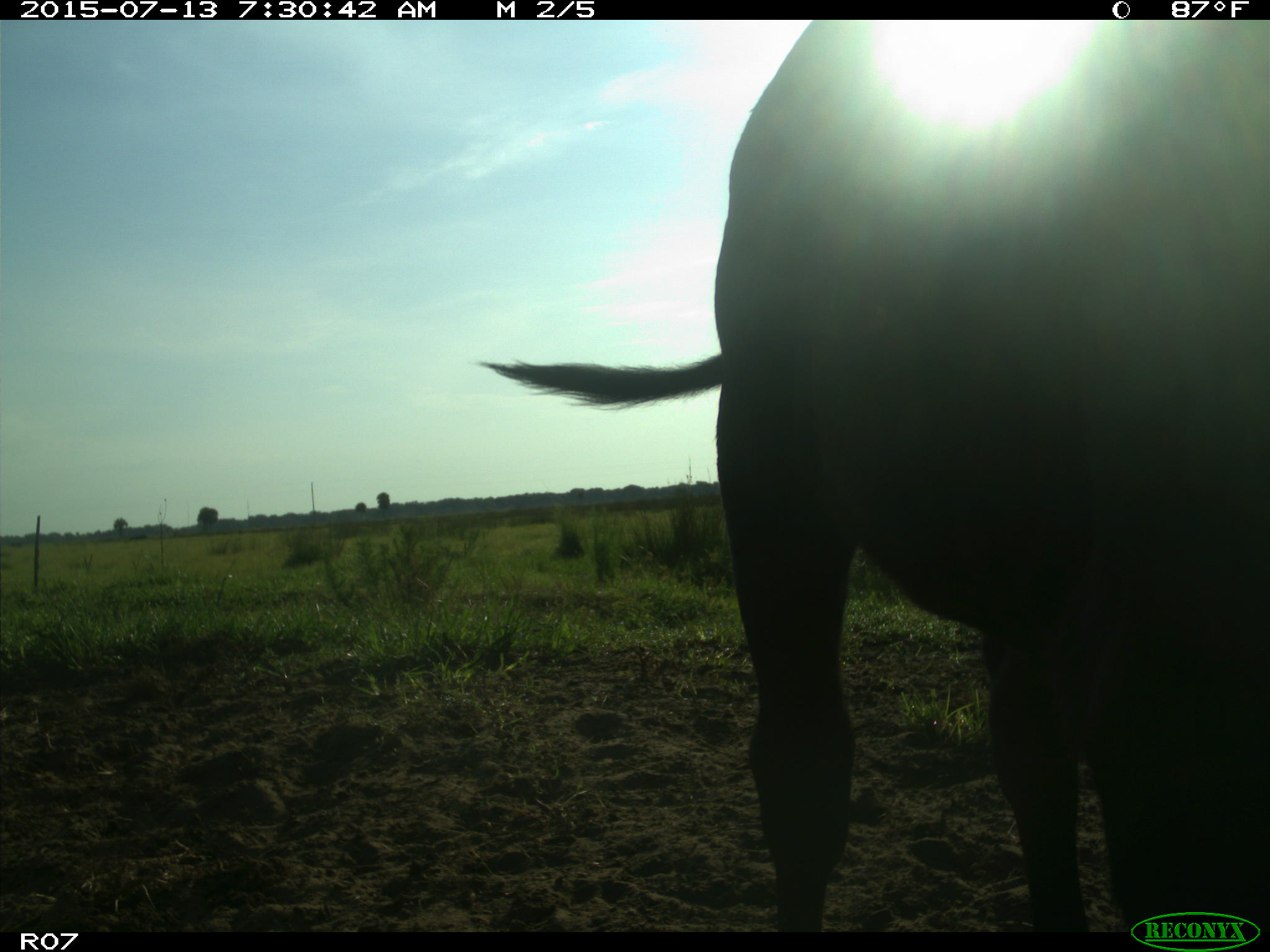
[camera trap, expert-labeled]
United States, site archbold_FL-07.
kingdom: Animalia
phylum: Chordata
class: Mammalia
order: Artiodactyla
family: Bovidae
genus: Bos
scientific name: Bos taurus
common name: domestic cow